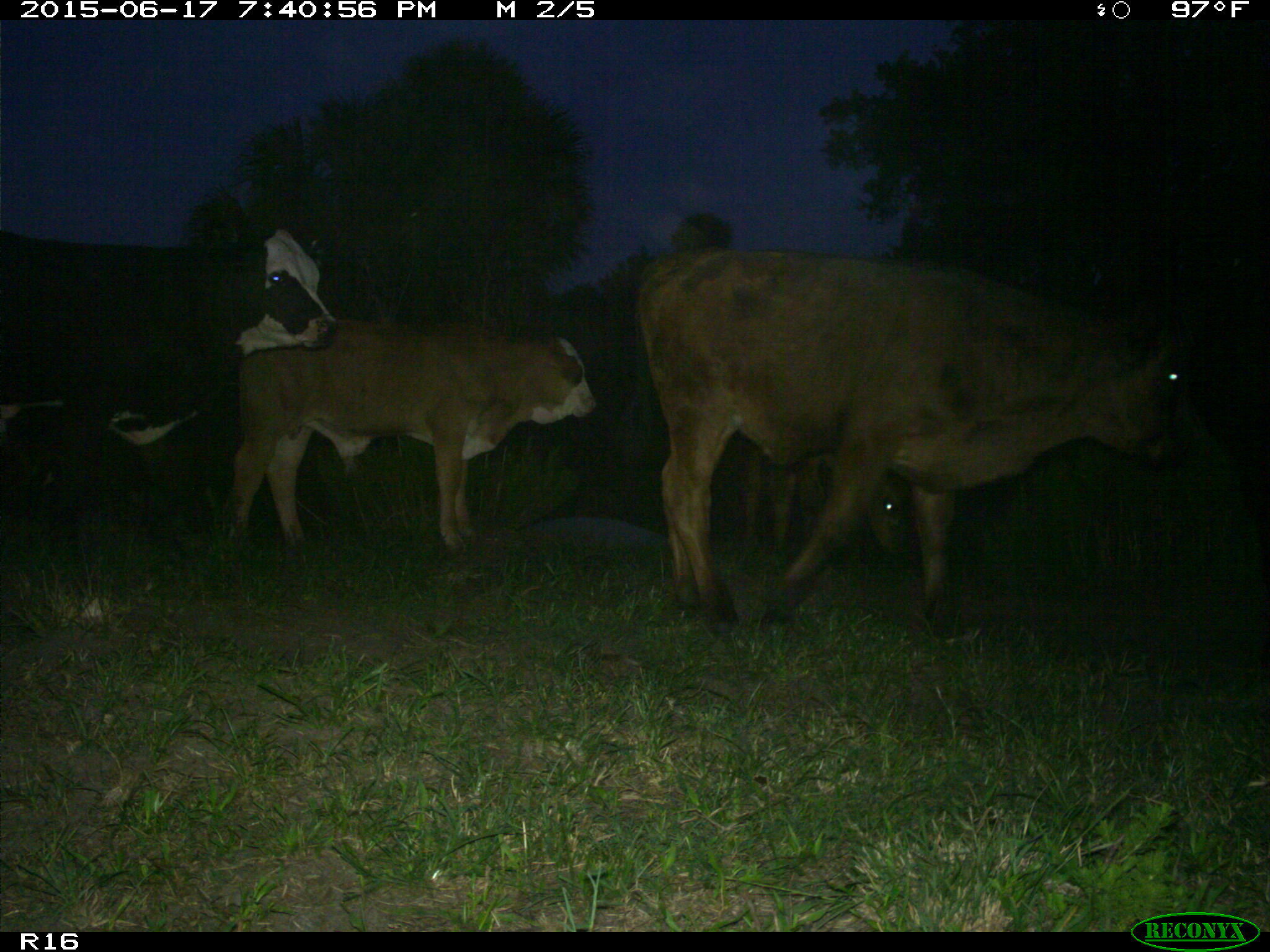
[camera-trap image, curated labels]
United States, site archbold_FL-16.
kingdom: Animalia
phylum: Chordata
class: Mammalia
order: Artiodactyla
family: Bovidae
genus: Bos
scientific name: Bos taurus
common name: domestic cow